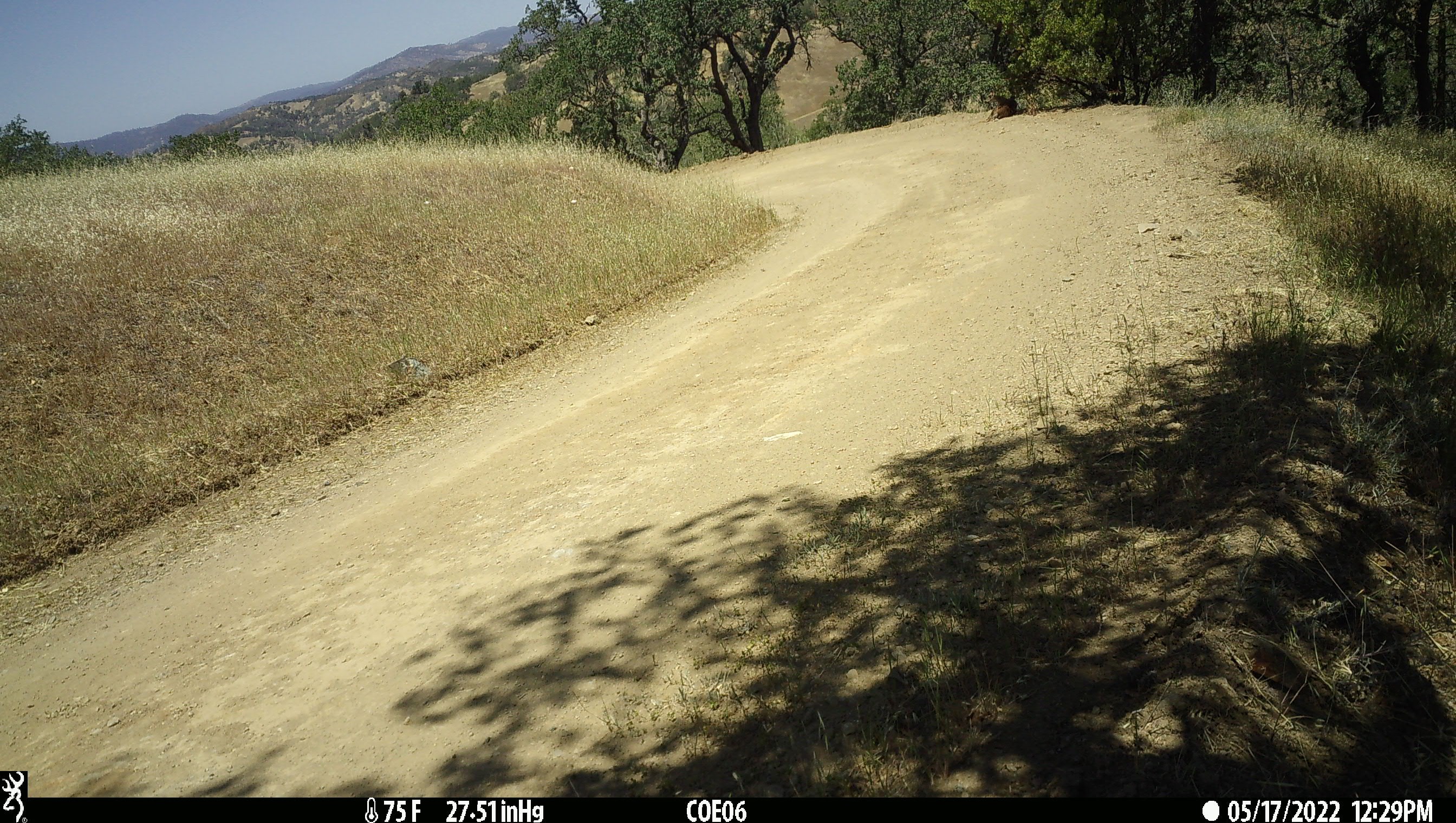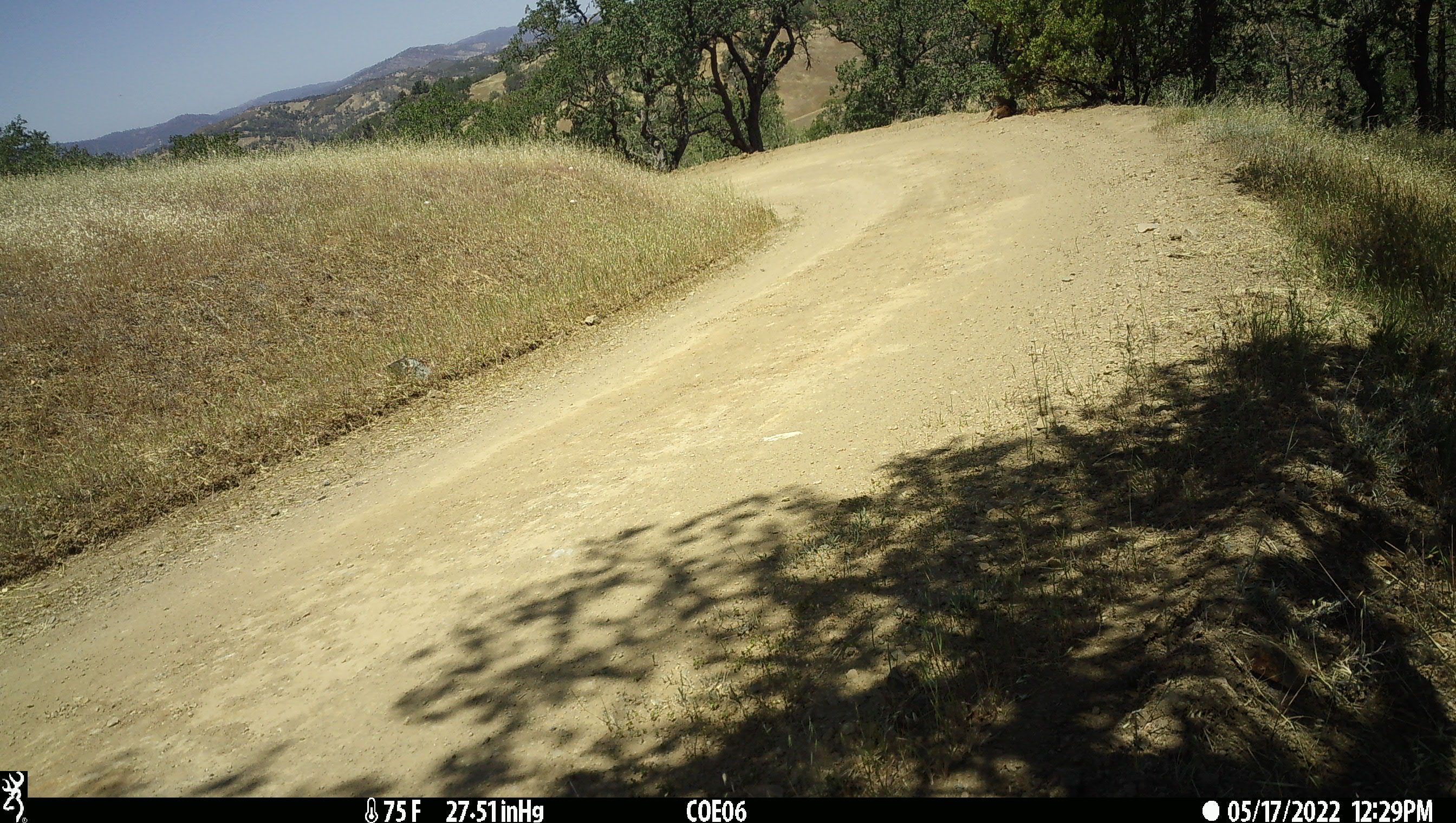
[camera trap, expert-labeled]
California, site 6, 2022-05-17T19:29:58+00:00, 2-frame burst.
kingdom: Animalia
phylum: Chordata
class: Mammalia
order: Artiodactyla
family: Cervidae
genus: Odocoileus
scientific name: Odocoileus hemionus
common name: mule deer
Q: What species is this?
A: Mule deer (Odocoileus hemionus).